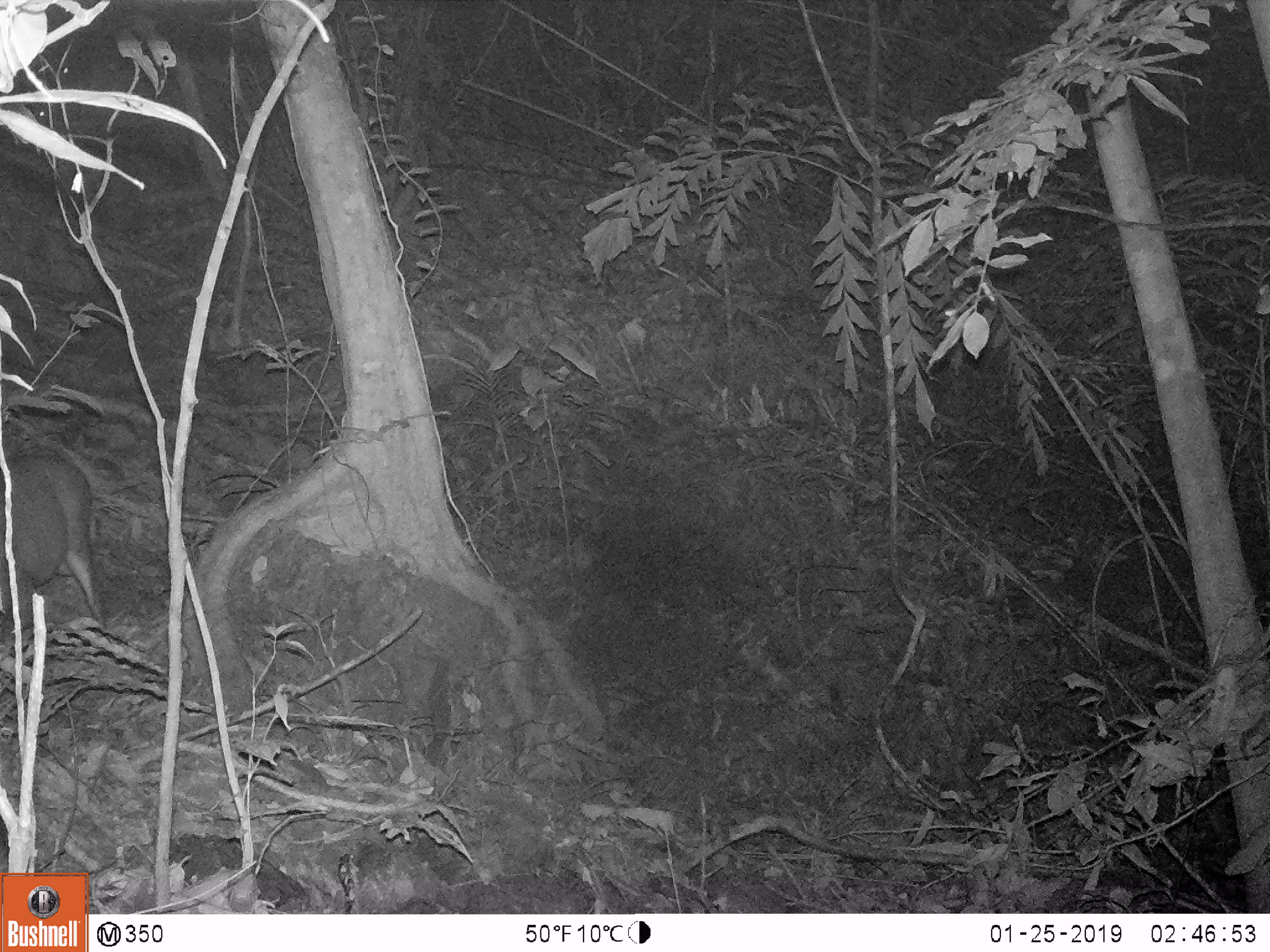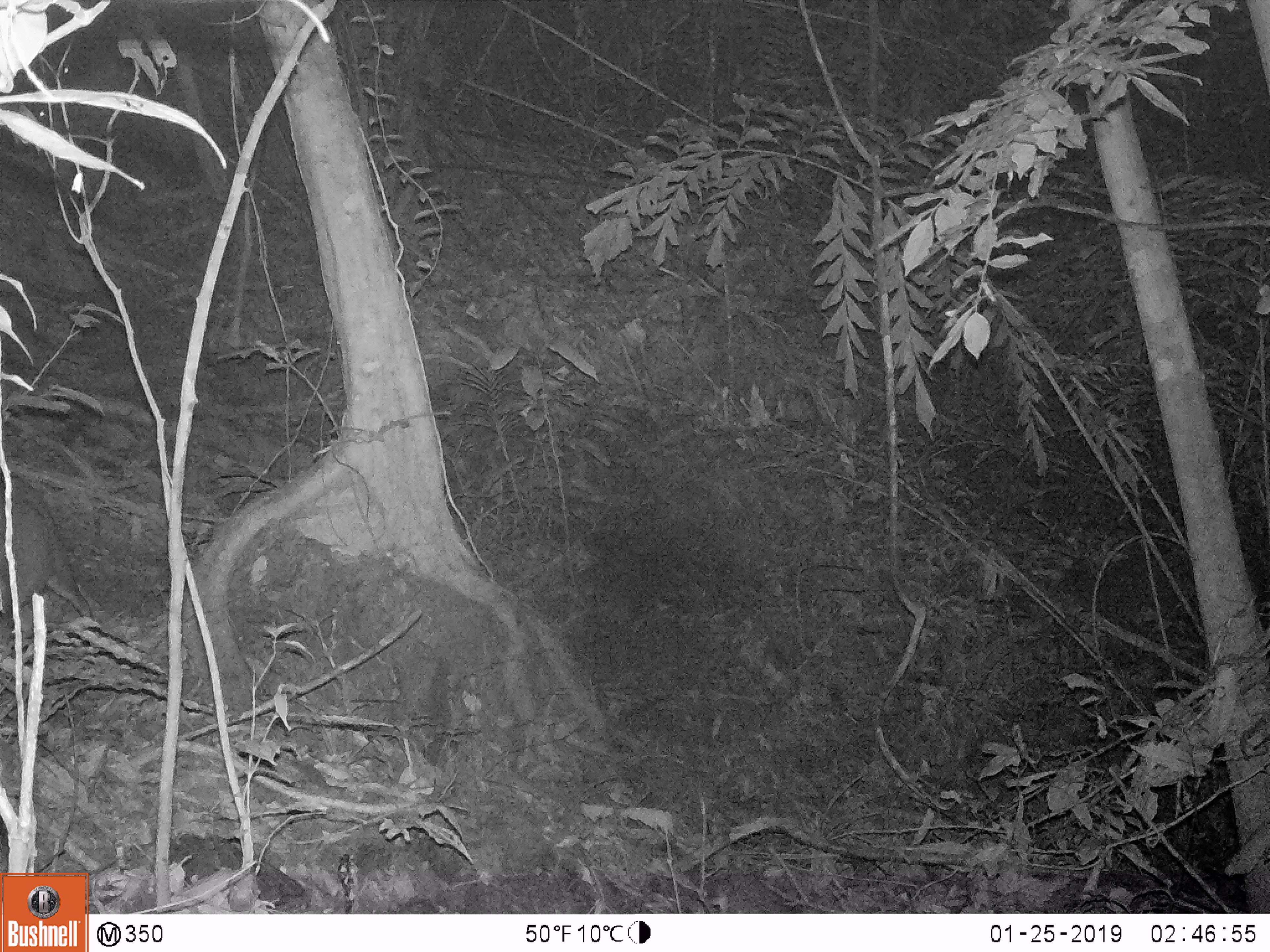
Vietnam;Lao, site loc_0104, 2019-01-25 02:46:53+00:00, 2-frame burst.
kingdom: Animalia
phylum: Chordata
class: Mammalia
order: Artiodactyla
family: Cervidae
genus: Muntiacus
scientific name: Muntiacus rooseveltorum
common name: roosevelt's muntjac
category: roosevelts muntjac group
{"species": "roosevelts muntjac group (roosevelt's muntjac) (Muntiacus rooseveltorum)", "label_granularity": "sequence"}